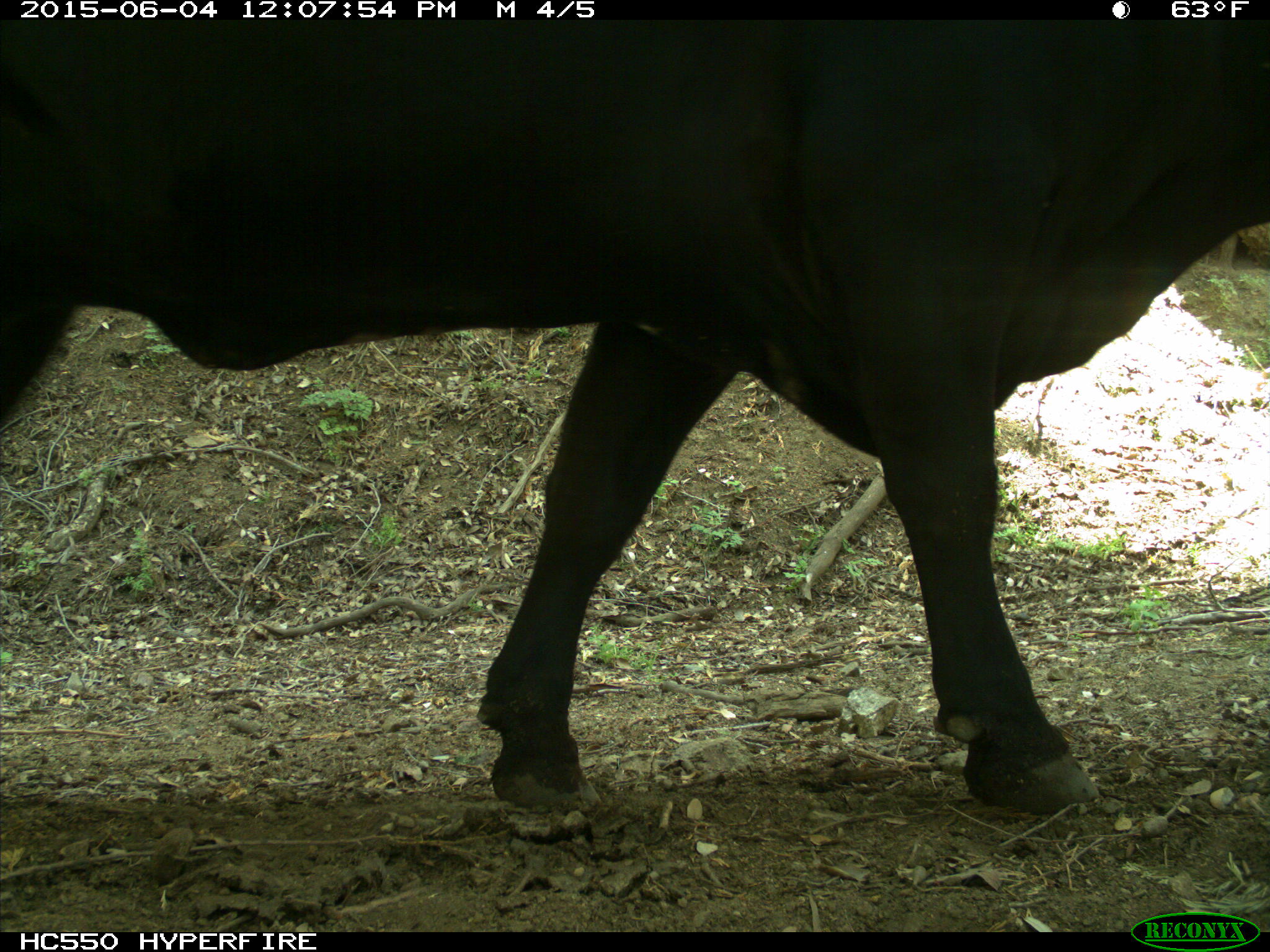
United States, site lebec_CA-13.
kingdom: Animalia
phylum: Chordata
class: Mammalia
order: Artiodactyla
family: Bovidae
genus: Bos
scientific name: Bos taurus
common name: domestic cow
Bos taurus (domestic cow).